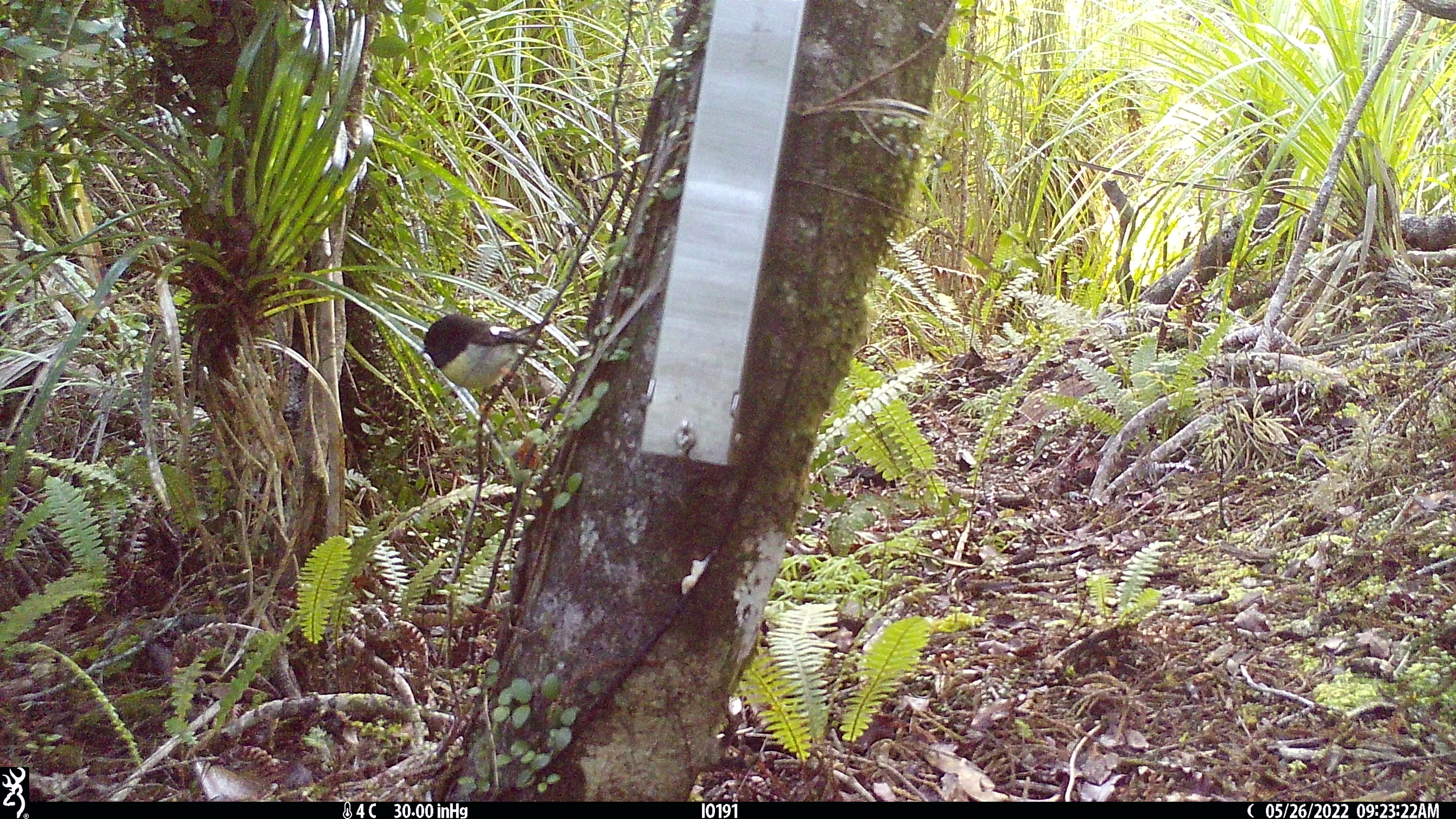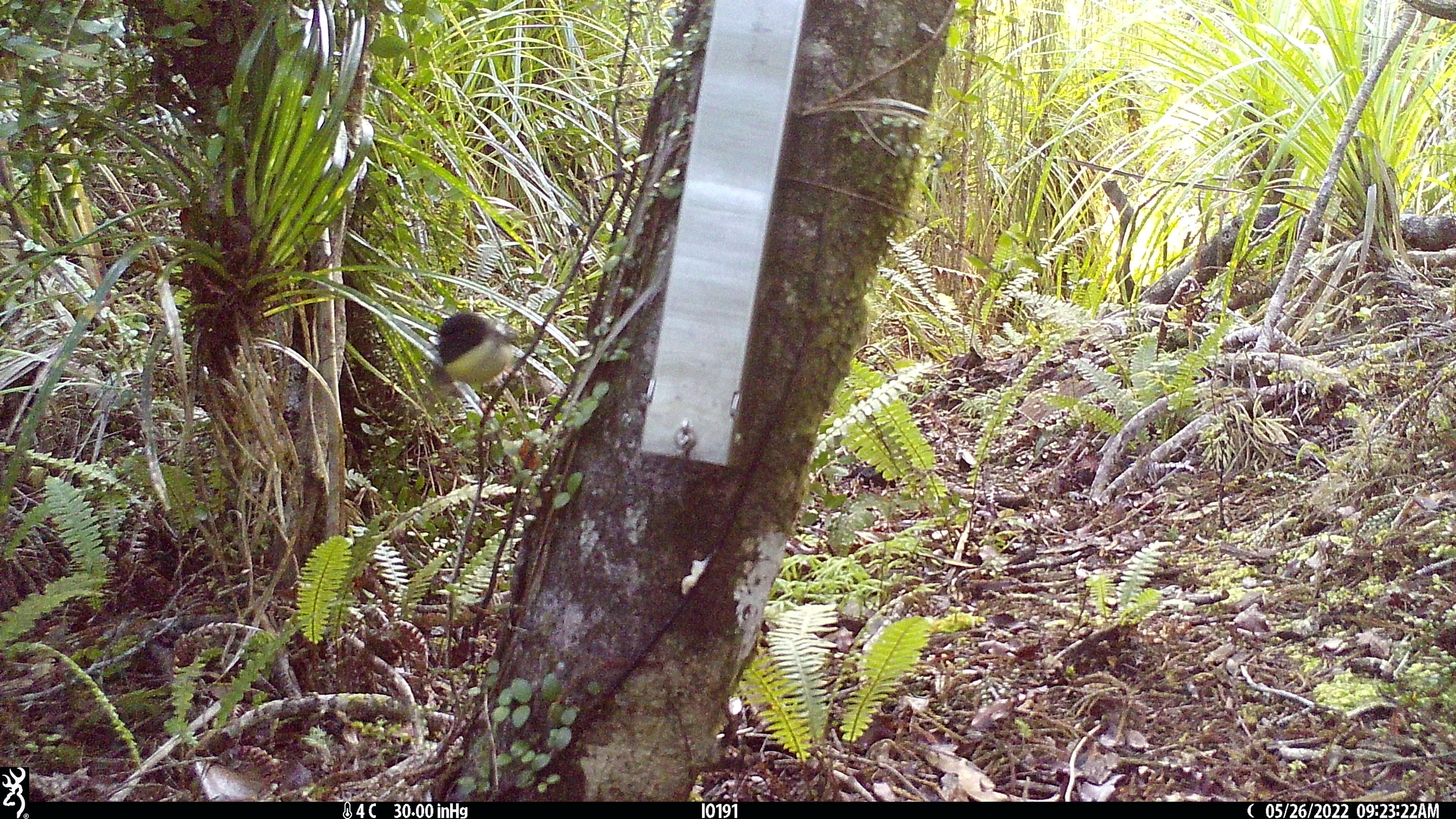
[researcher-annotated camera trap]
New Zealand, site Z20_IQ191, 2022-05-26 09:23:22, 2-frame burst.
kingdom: Animalia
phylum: Chordata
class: Aves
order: Passeriformes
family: Petroicidae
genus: Petroica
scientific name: Petroica macrocephala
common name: tomtit